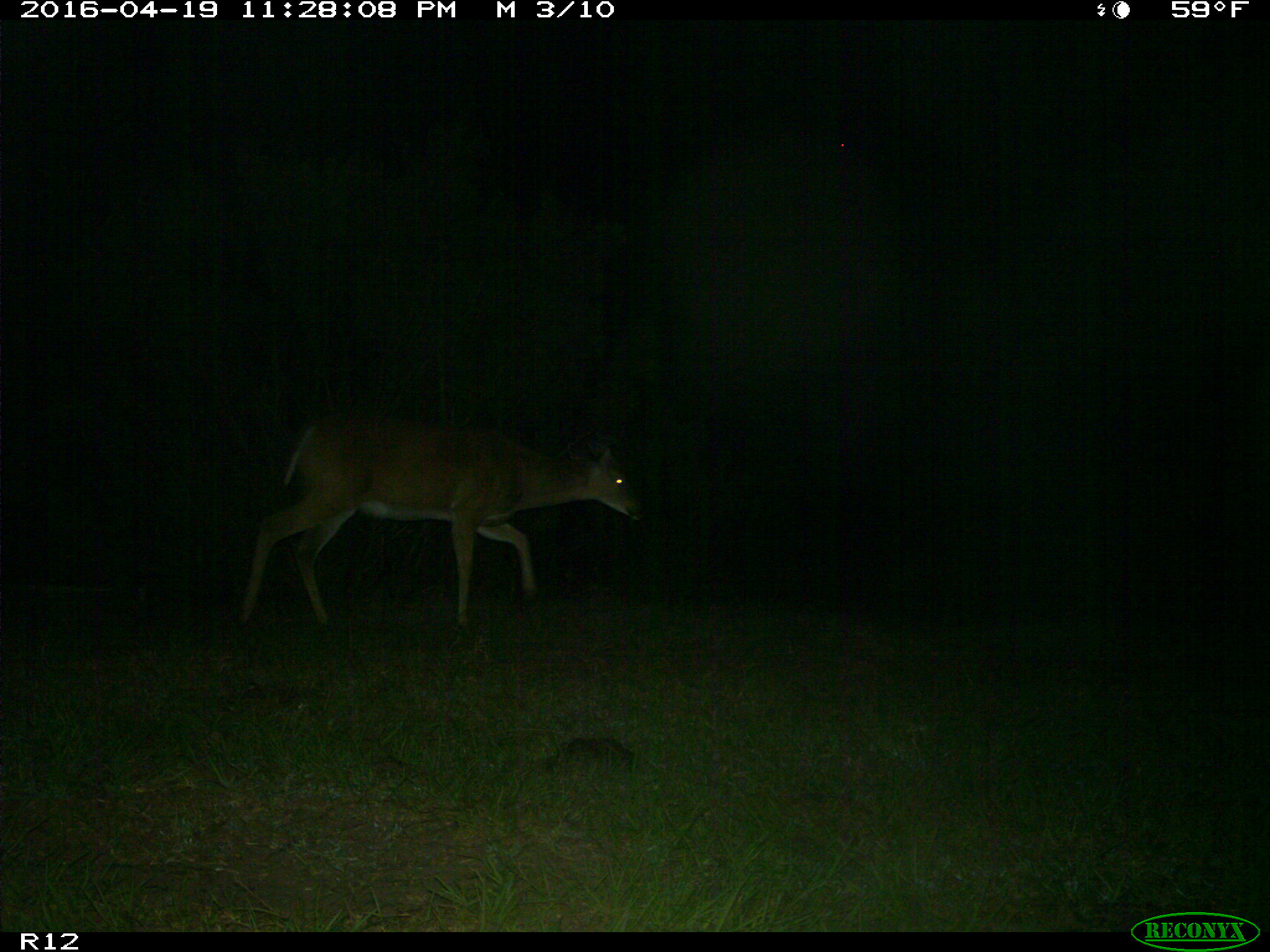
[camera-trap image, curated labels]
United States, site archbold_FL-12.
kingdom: Animalia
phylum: Chordata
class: Mammalia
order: Artiodactyla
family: Cervidae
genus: Odocoileus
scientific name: Odocoileus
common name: deer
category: unidentified deer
Unidentified deer (deer) (Odocoileus).